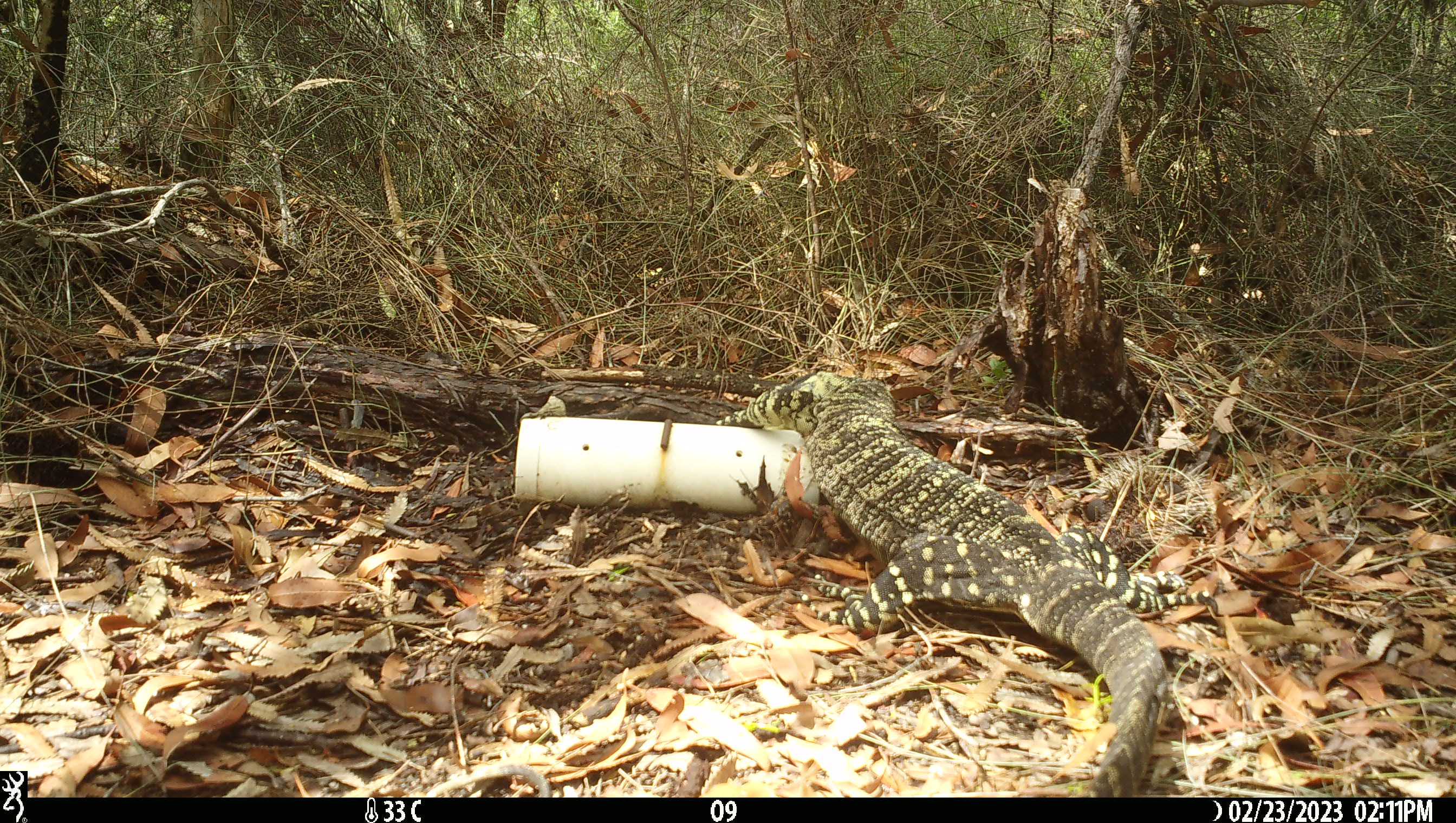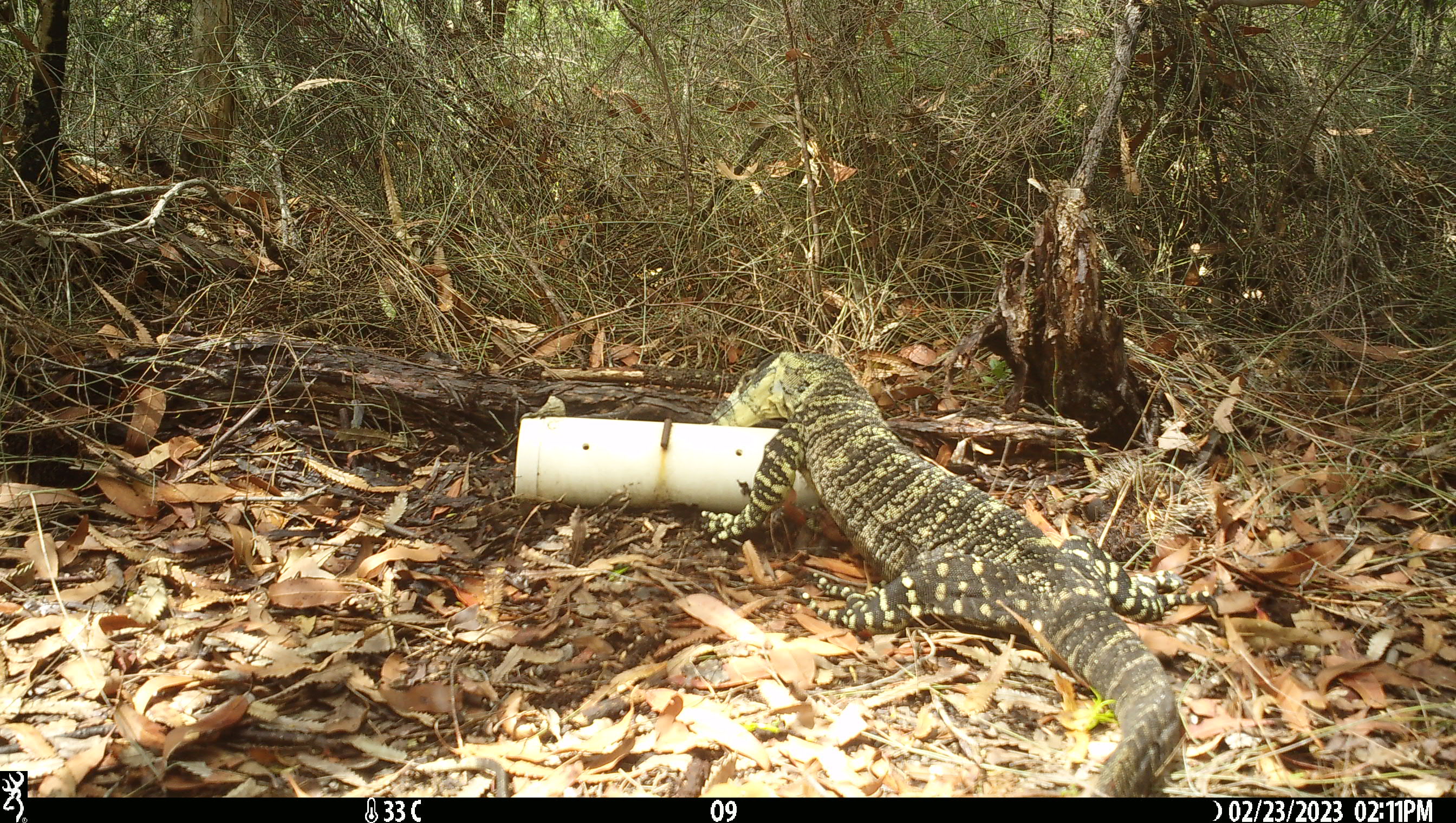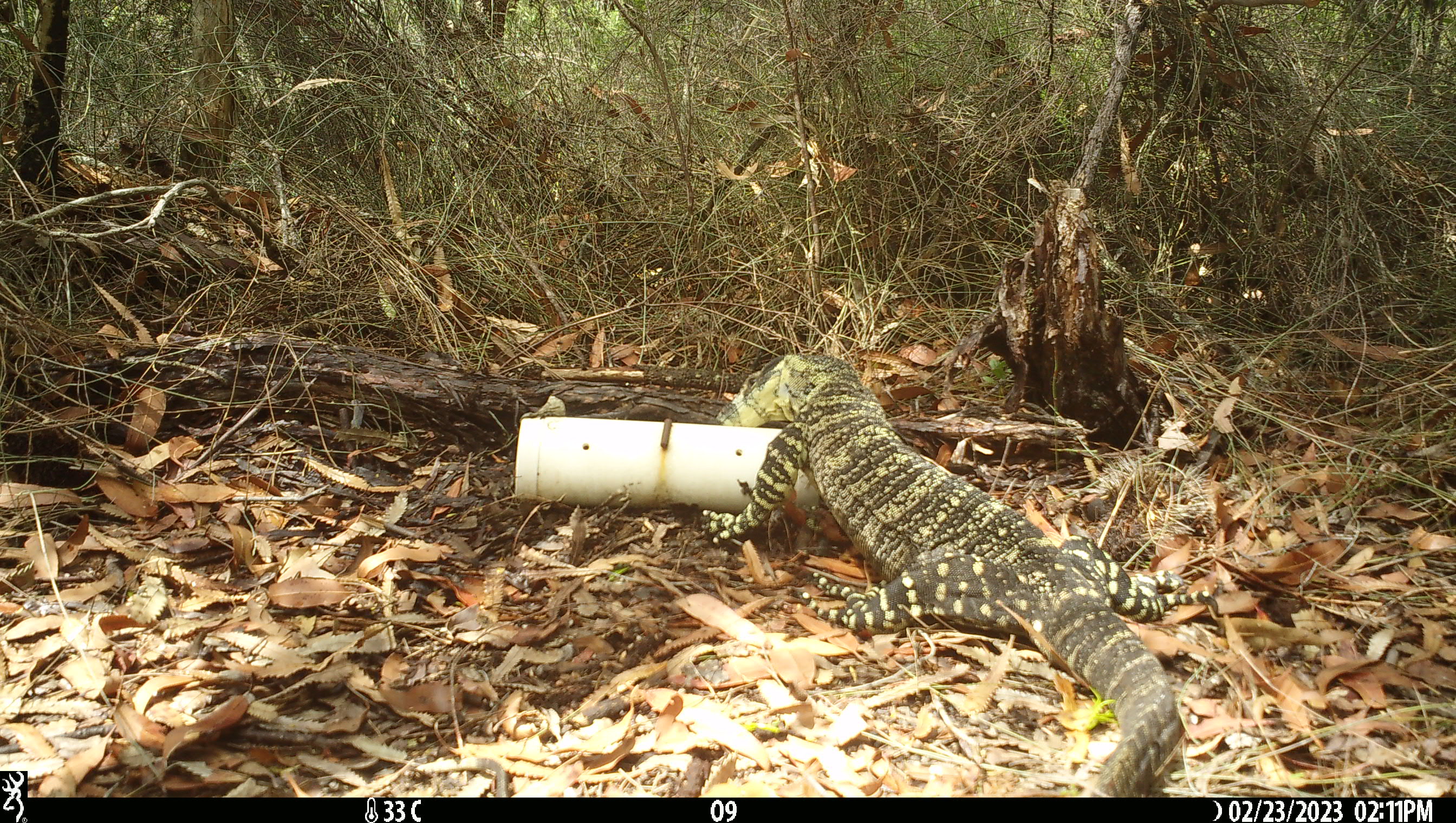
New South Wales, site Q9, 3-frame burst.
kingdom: Animalia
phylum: Chordata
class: Reptilia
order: Squamata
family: Varanidae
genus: Varanus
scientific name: Varanus varius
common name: lace monitor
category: goanna